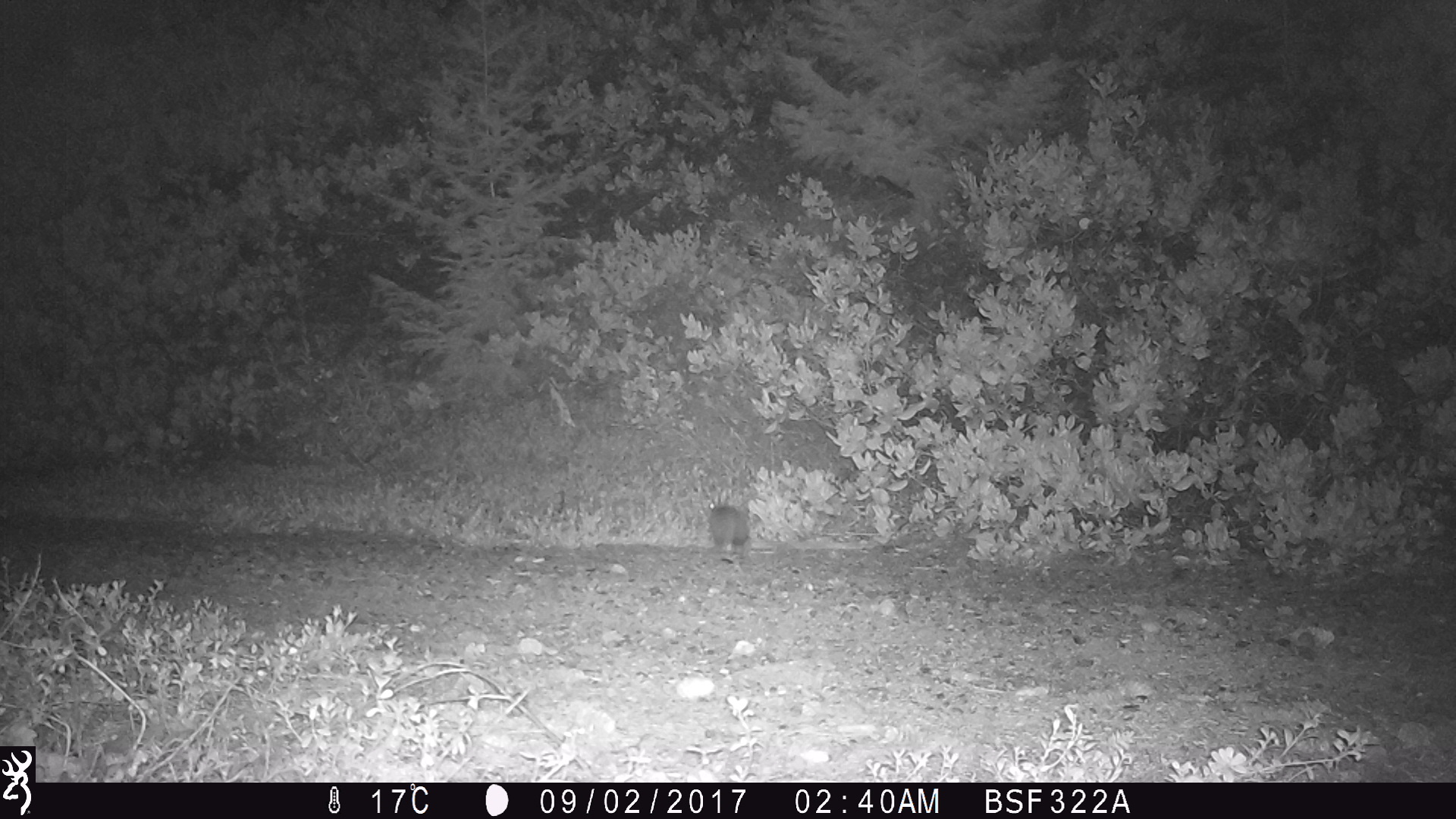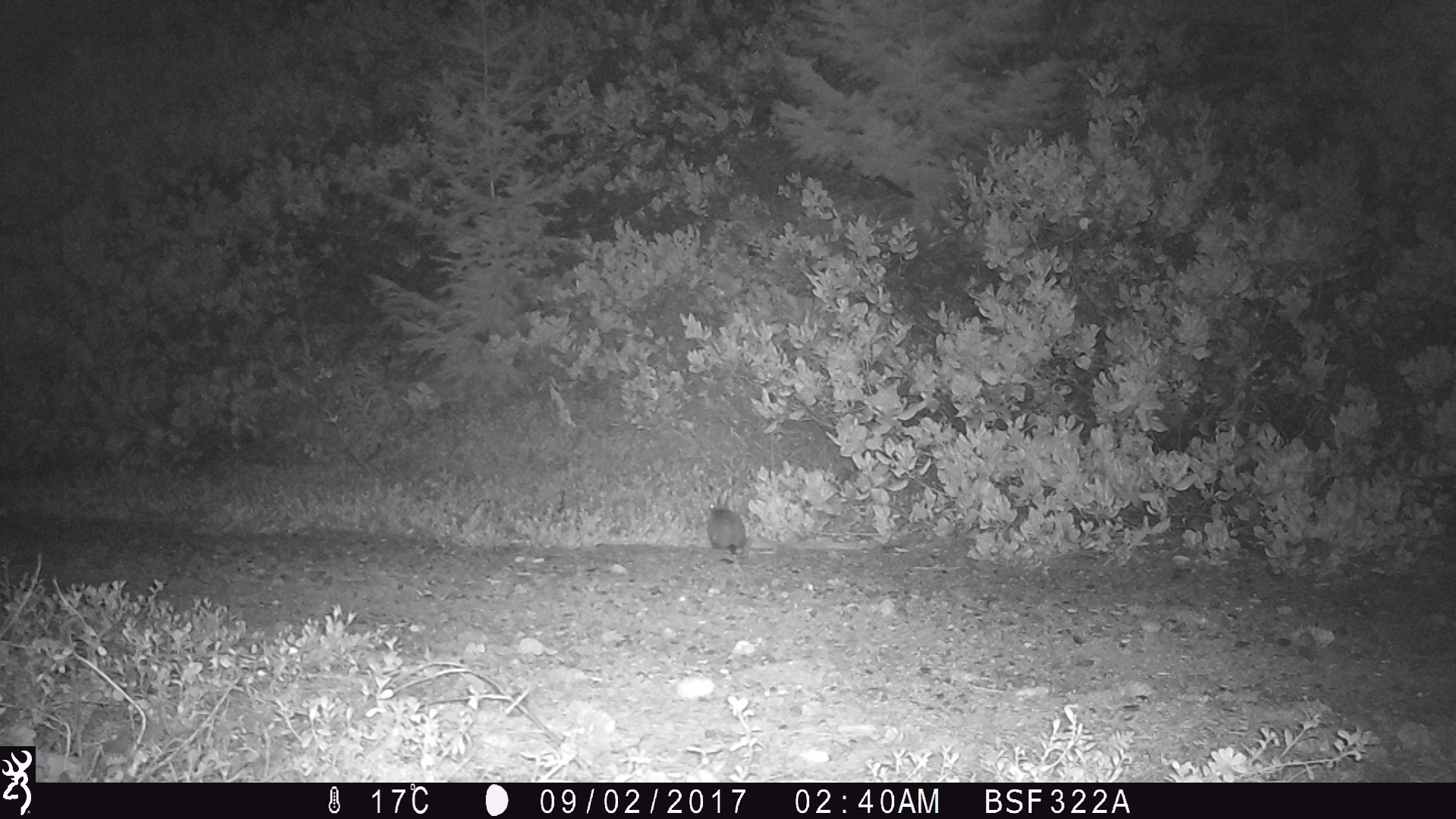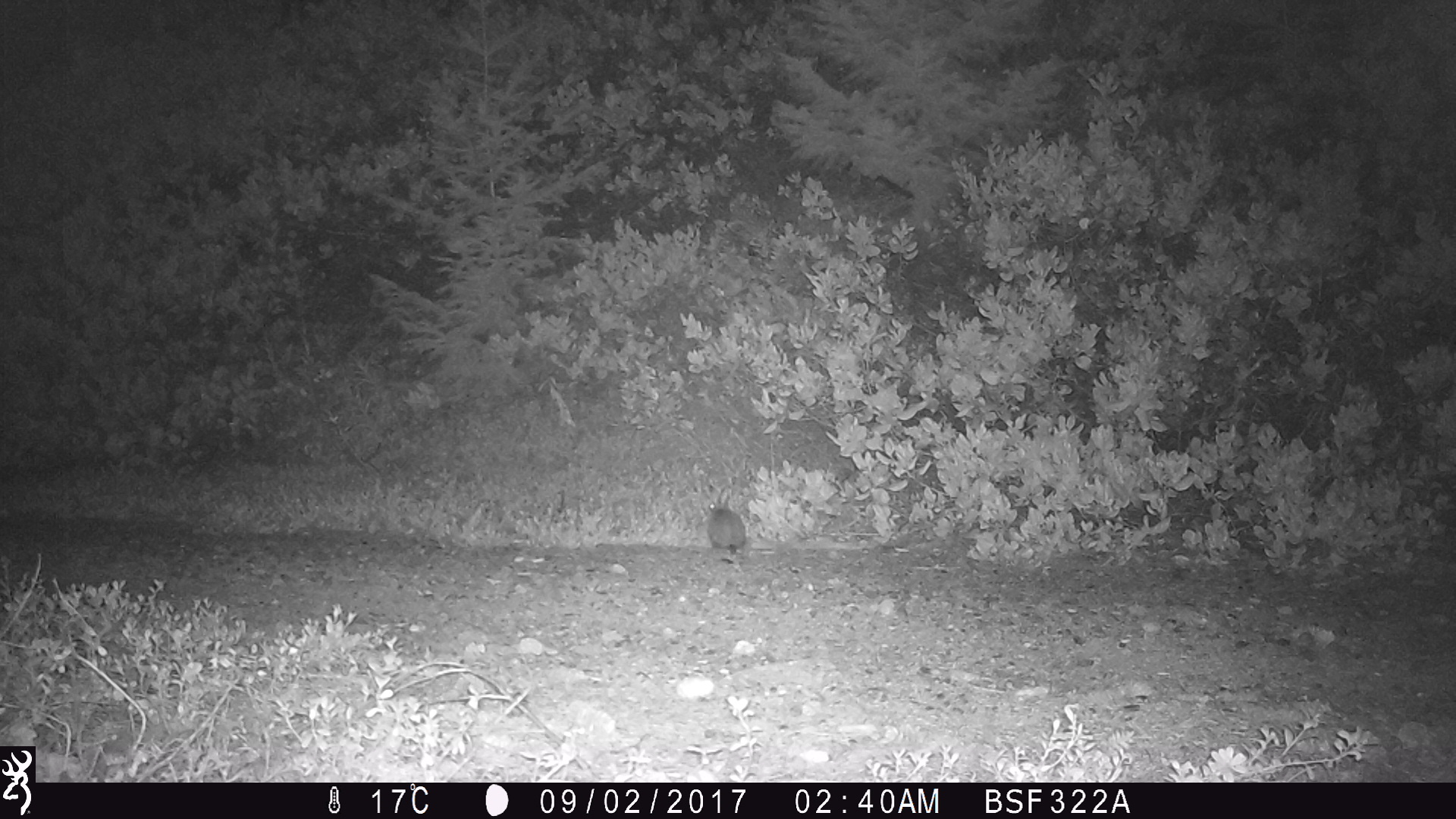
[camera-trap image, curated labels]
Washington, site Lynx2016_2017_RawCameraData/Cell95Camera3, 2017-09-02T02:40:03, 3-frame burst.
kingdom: Animalia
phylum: Chordata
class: Mammalia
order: Lagomorpha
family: Leporidae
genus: Lepus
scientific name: Lepus americanus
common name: snowshoe hare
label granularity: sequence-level